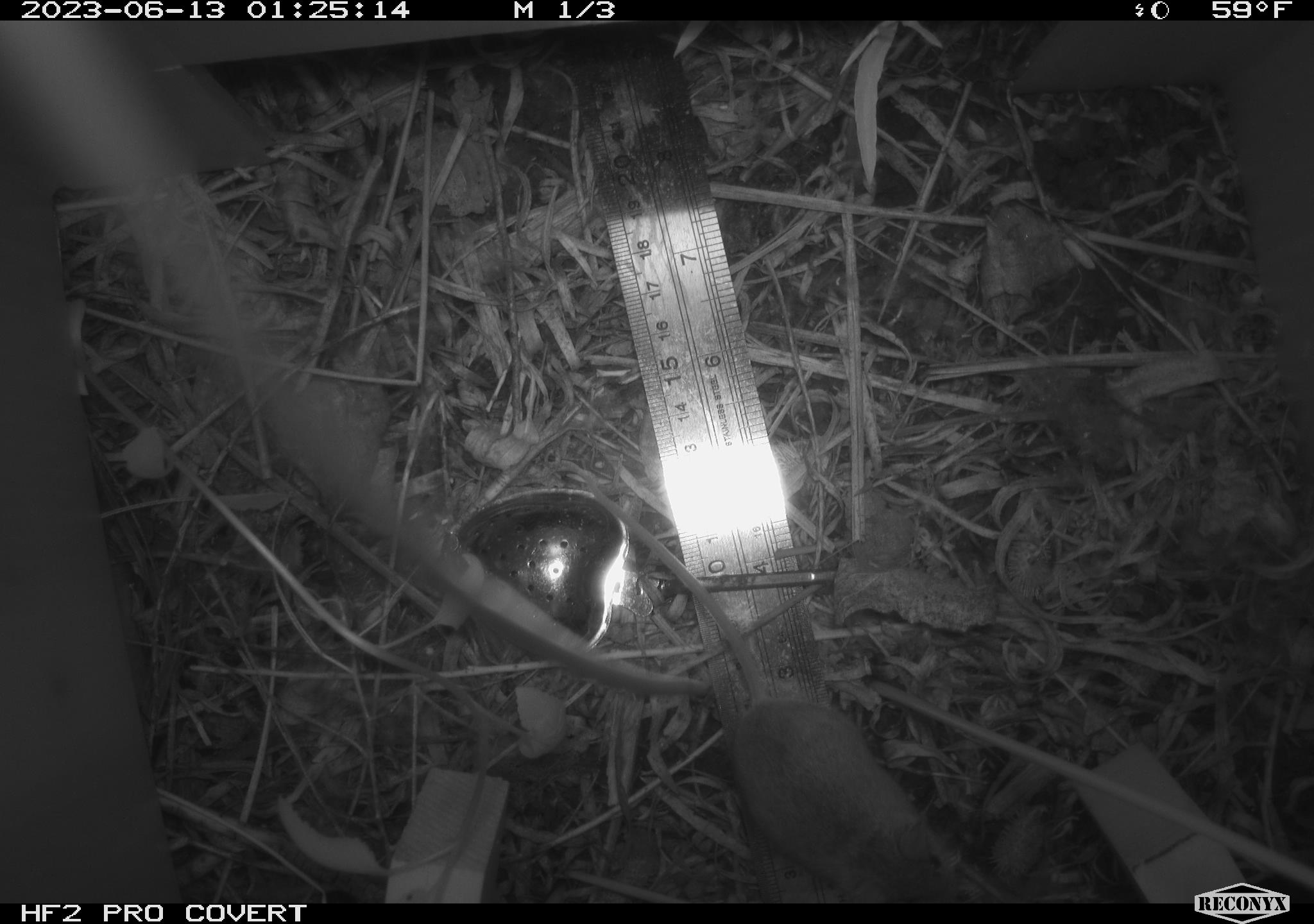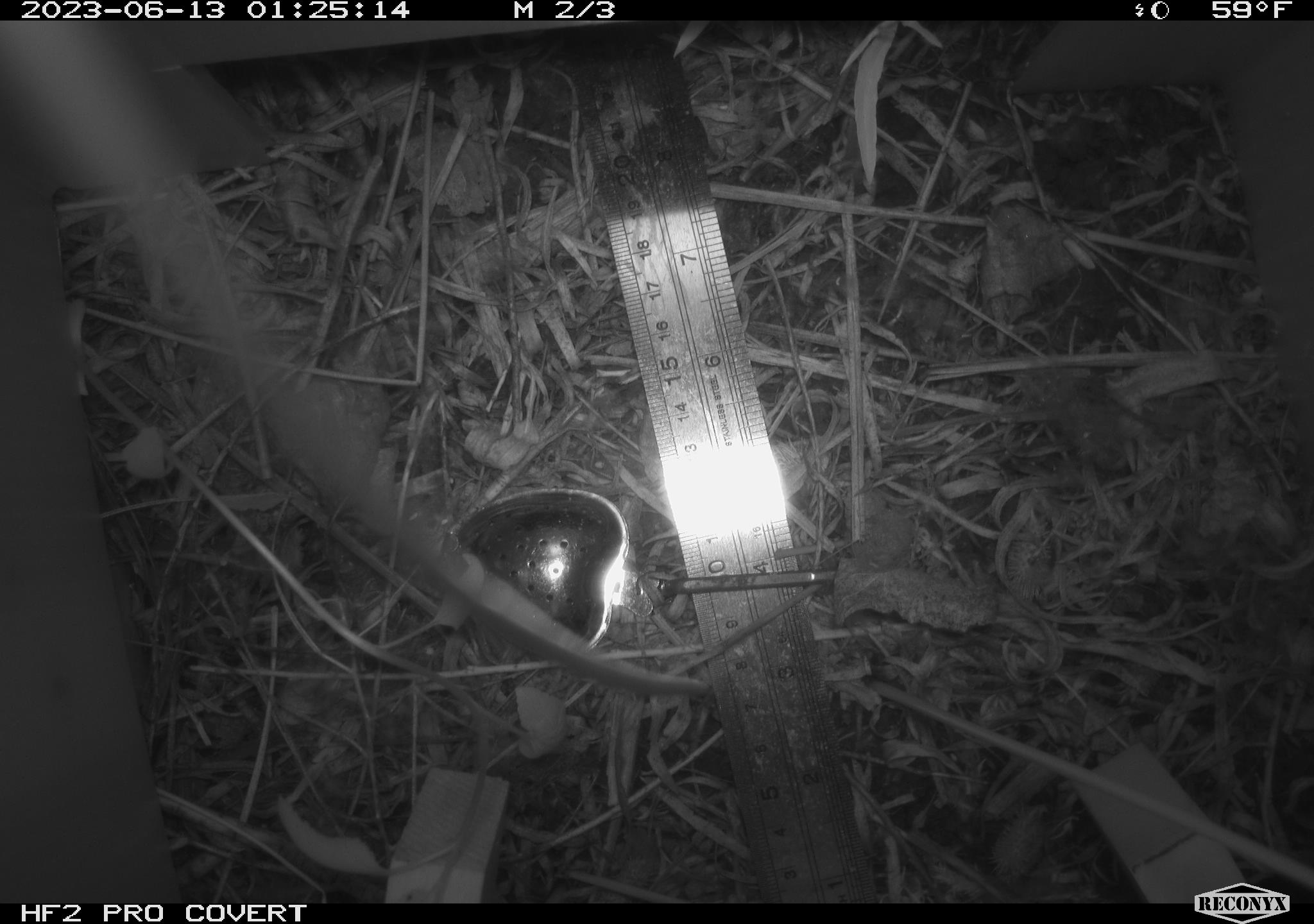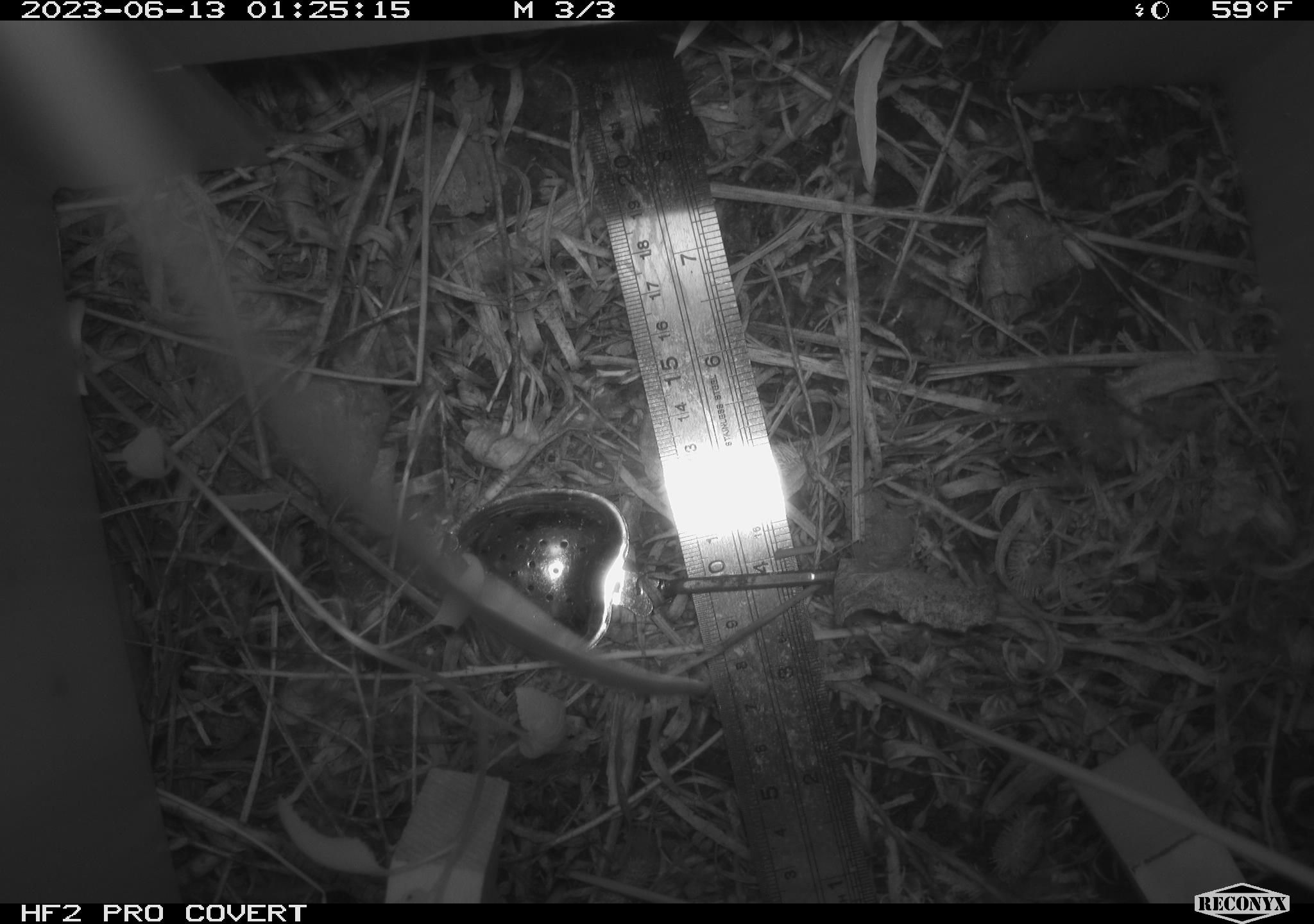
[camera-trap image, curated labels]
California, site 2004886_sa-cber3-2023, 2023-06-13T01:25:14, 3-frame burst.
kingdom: Animalia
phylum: Chordata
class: Mammalia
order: Rodentia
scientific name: Rodentia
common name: mouse species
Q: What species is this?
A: Mouse species (Rodentia).